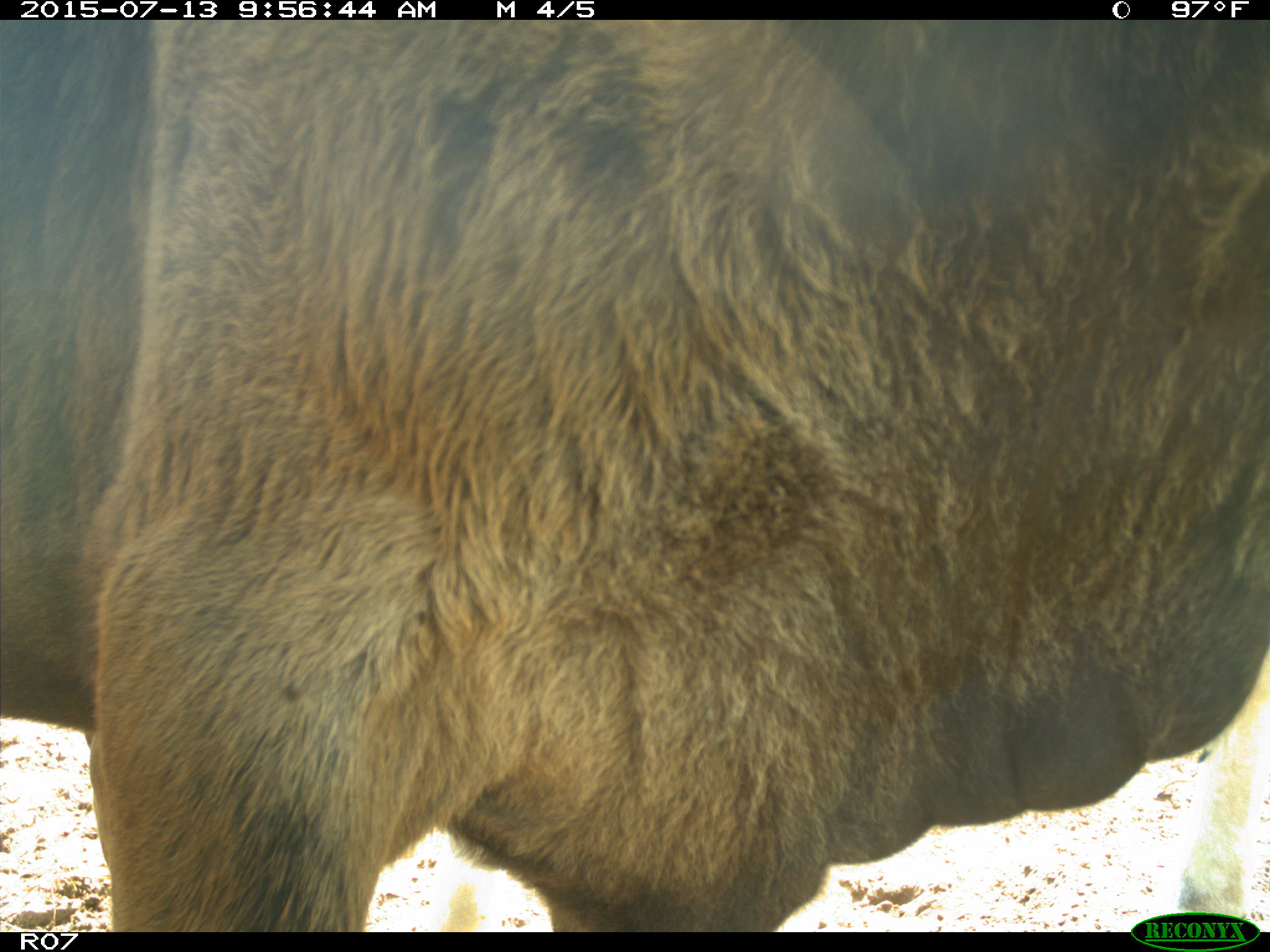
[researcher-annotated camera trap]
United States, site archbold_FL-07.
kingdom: Animalia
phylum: Chordata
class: Mammalia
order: Artiodactyla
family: Bovidae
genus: Bos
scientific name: Bos taurus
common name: domestic cow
Bos taurus (domestic cow).